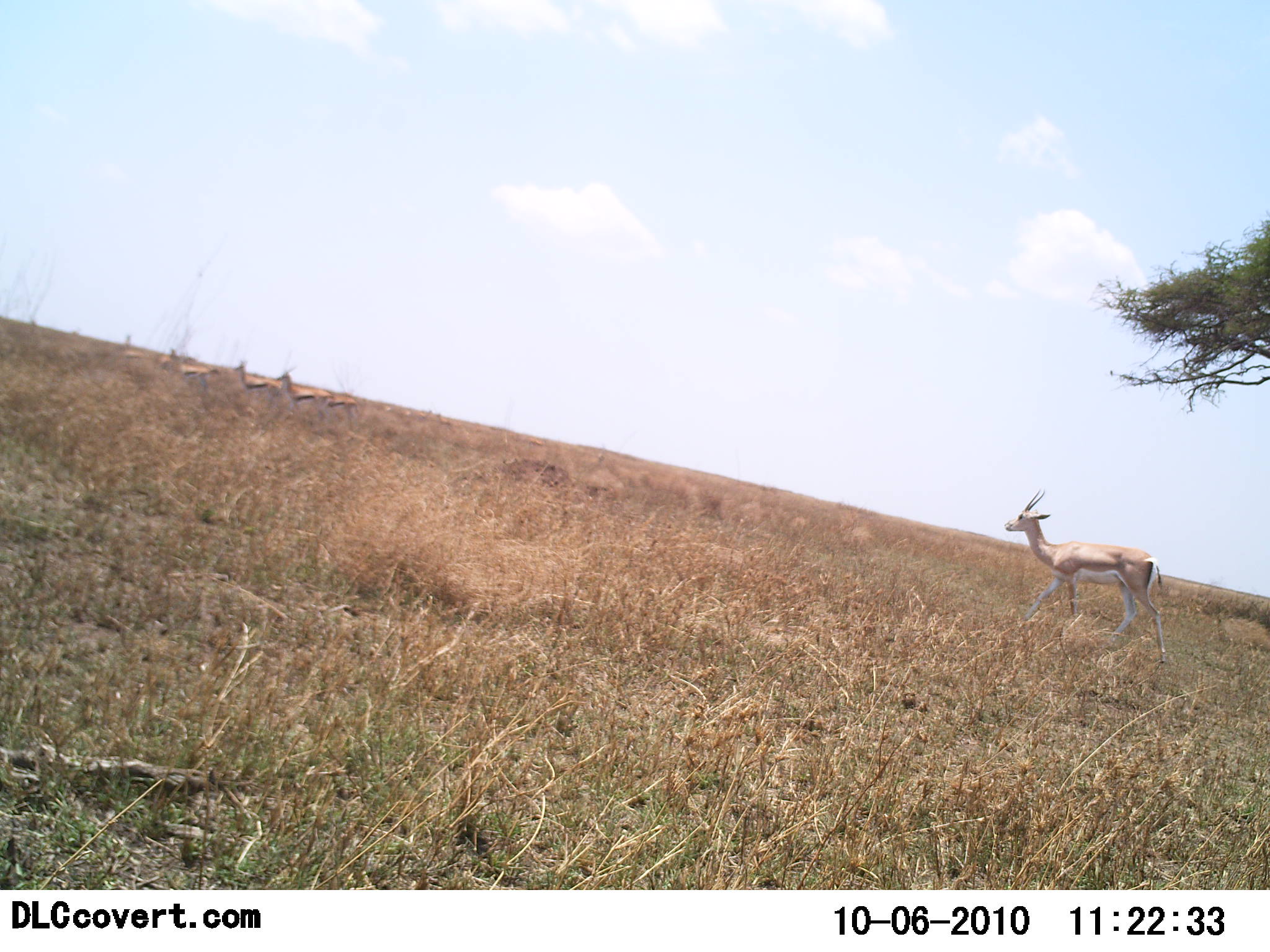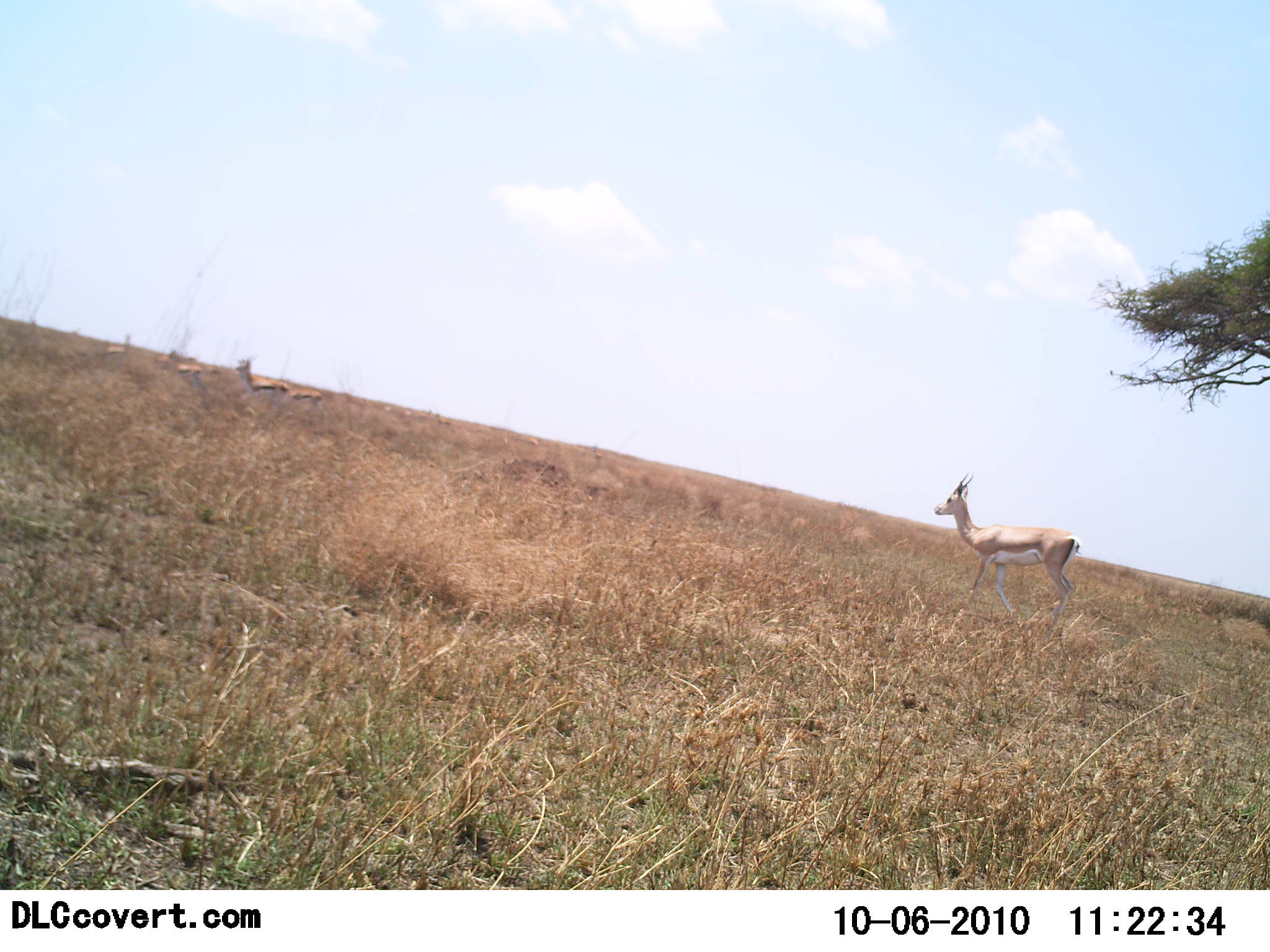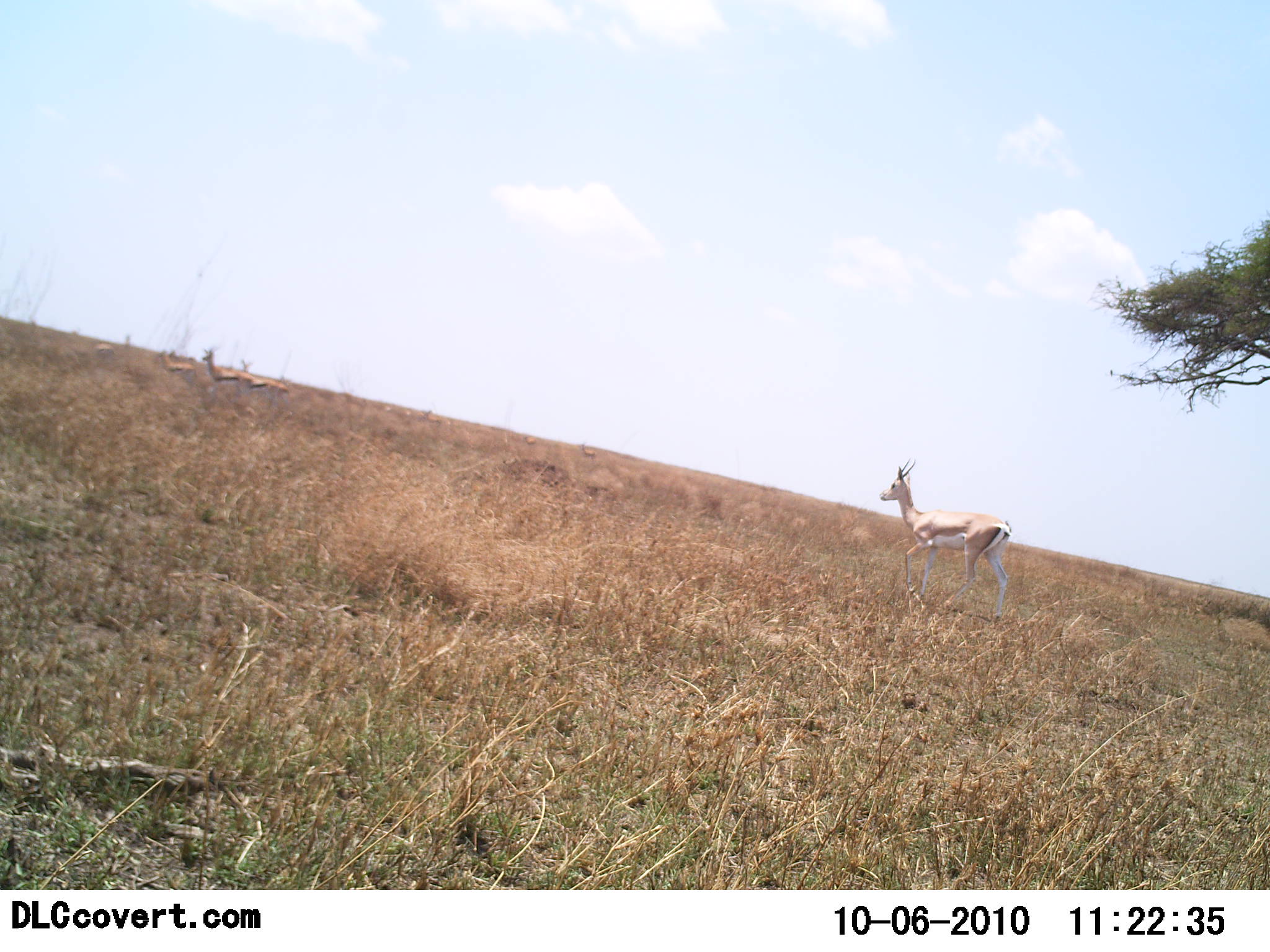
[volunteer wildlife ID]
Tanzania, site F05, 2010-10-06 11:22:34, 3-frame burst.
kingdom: Animalia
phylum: Chordata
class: Mammalia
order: Artiodactyla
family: Bovidae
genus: Nanger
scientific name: Nanger granti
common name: grant's gazelle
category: gazellegrants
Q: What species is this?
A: Gazellegrants (grant's gazelle) (Nanger granti).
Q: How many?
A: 4.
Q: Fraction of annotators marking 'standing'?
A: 16%.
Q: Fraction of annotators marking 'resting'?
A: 0%.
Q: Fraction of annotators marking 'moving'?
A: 84%.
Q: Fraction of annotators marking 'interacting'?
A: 0%.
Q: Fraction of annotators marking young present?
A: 5%.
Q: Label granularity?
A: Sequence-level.